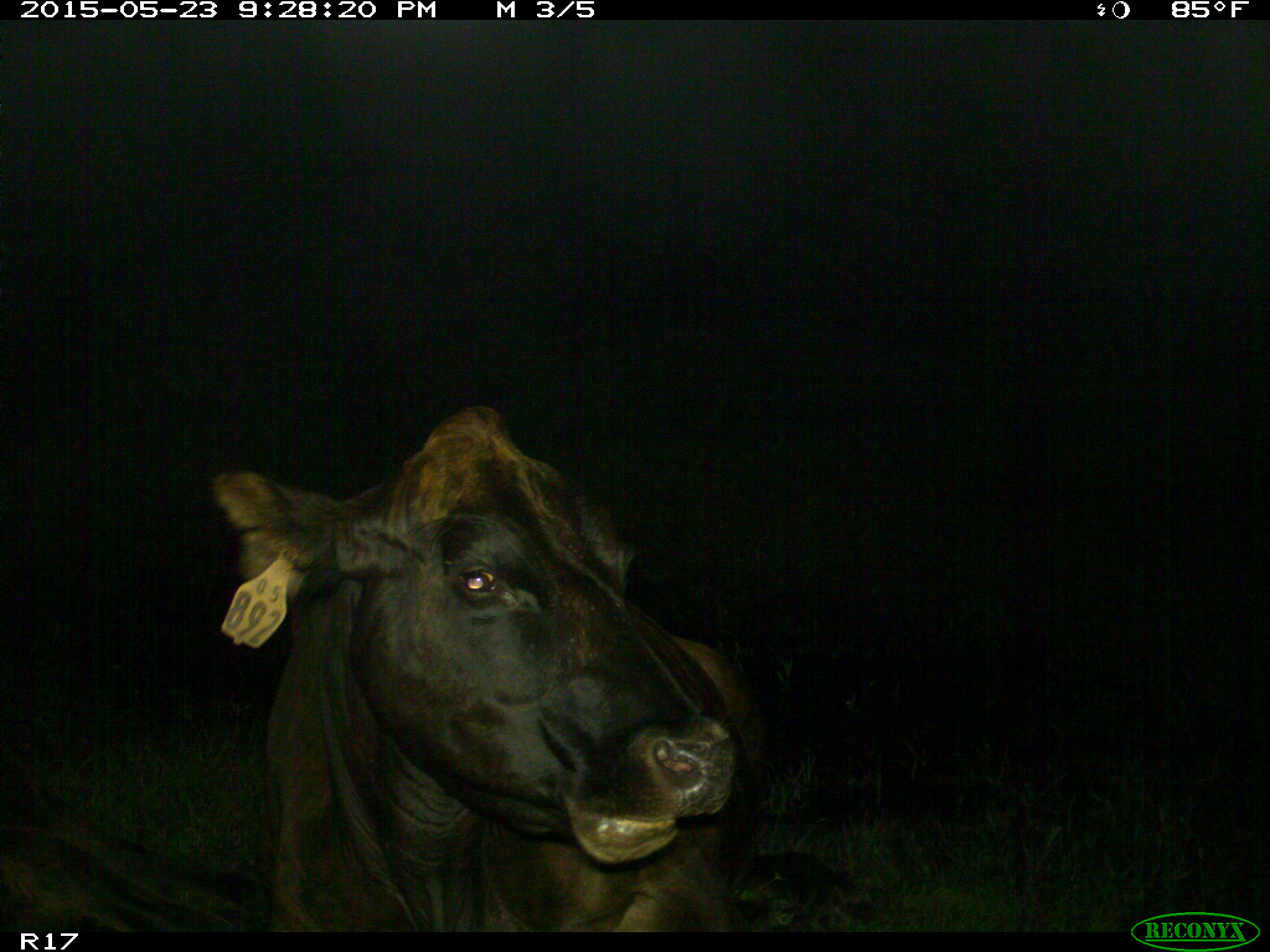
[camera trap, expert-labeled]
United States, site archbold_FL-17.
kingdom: Animalia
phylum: Chordata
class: Mammalia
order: Artiodactyla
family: Bovidae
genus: Bos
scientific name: Bos taurus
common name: domestic cow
Bos taurus (domestic cow).